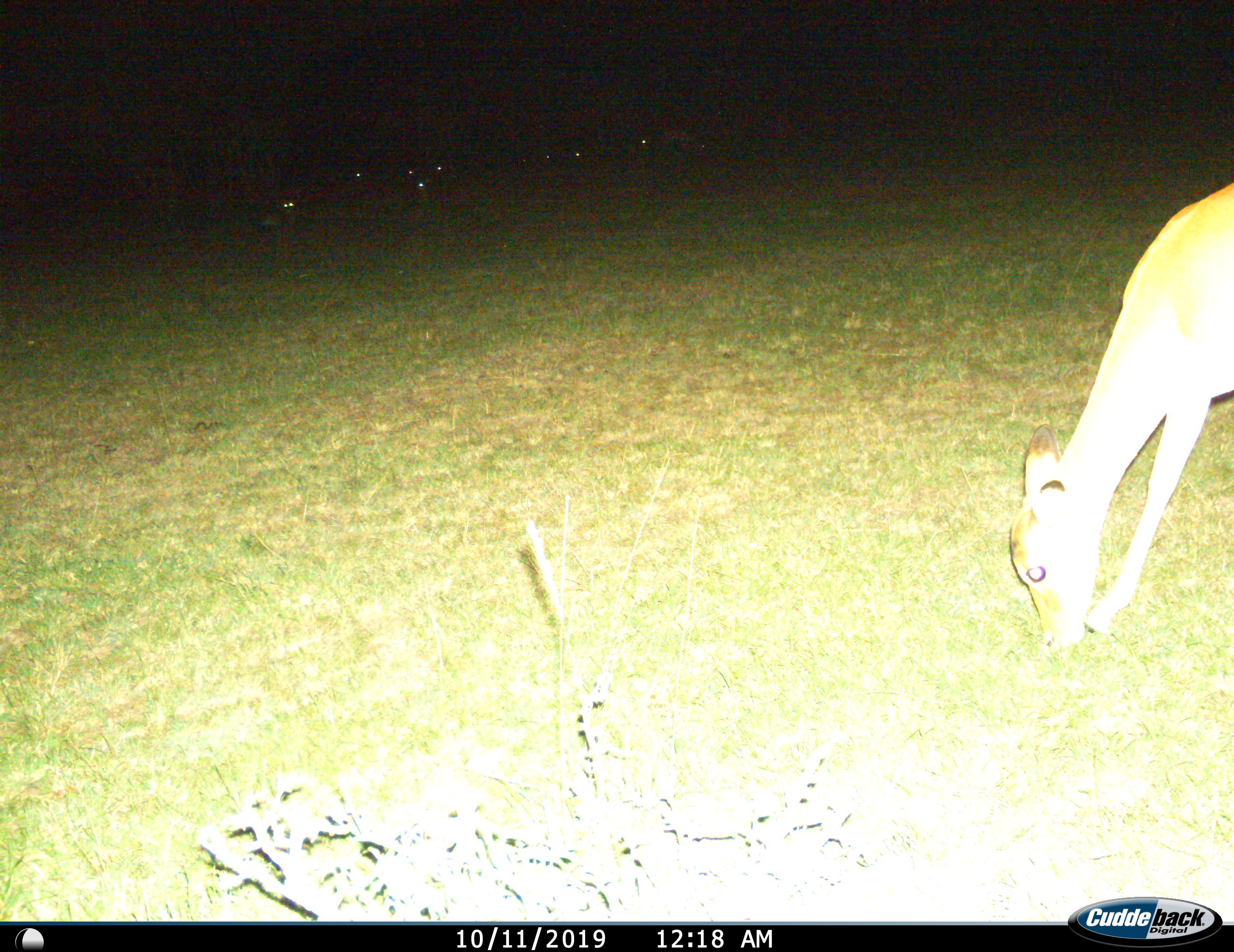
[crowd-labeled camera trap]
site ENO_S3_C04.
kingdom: Animalia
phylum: Chordata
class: Mammalia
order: Artiodactyla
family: Bovidae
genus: Aepyceros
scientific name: Aepyceros melampus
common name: impala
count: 1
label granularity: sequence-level